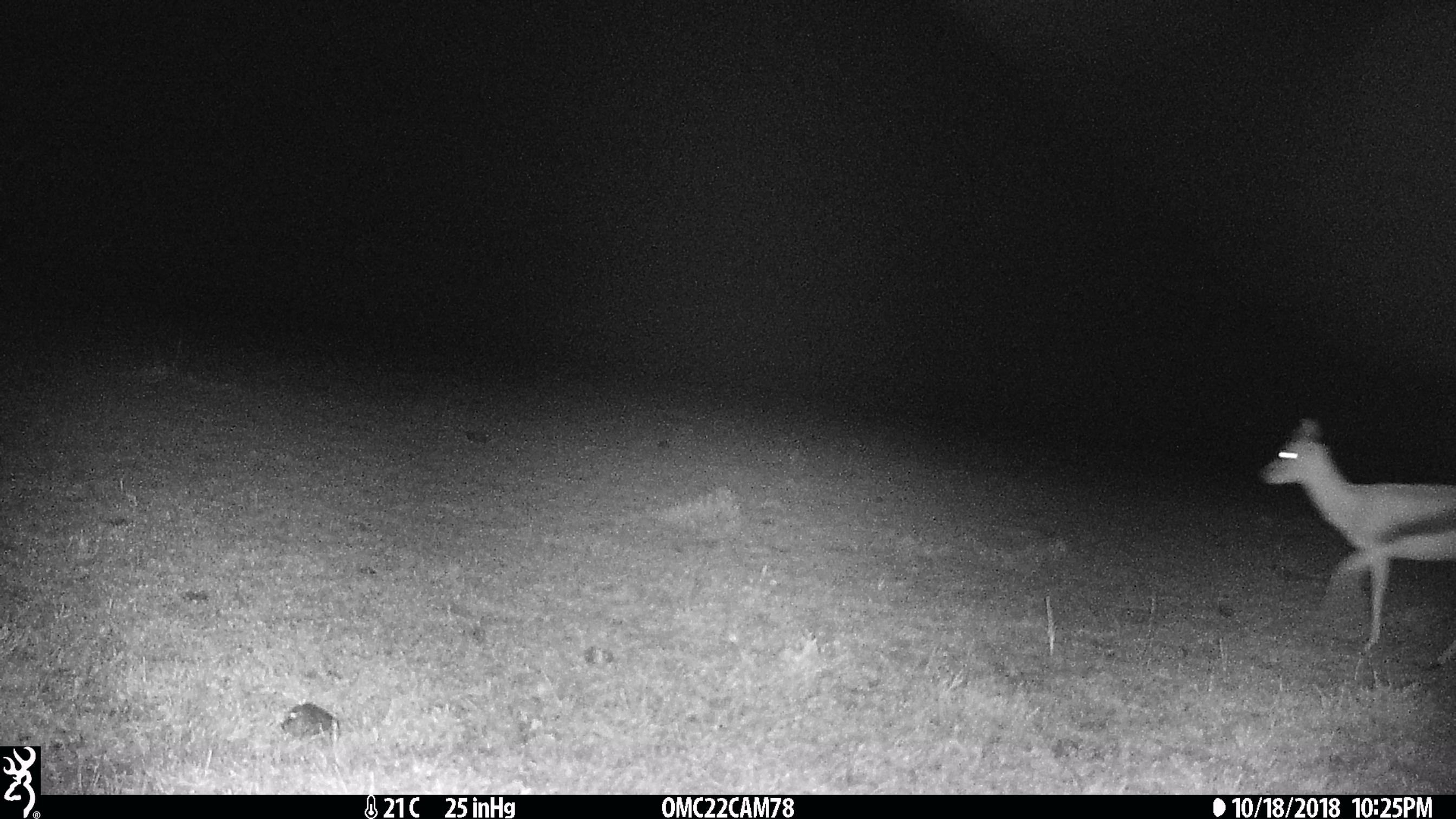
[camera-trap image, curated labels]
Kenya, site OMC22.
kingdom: Animalia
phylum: Chordata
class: Mammalia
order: Artiodactyla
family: Bovidae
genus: Eudorcas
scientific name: Eudorcas thomsonii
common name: thomon's gazelle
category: gazelle thomsons